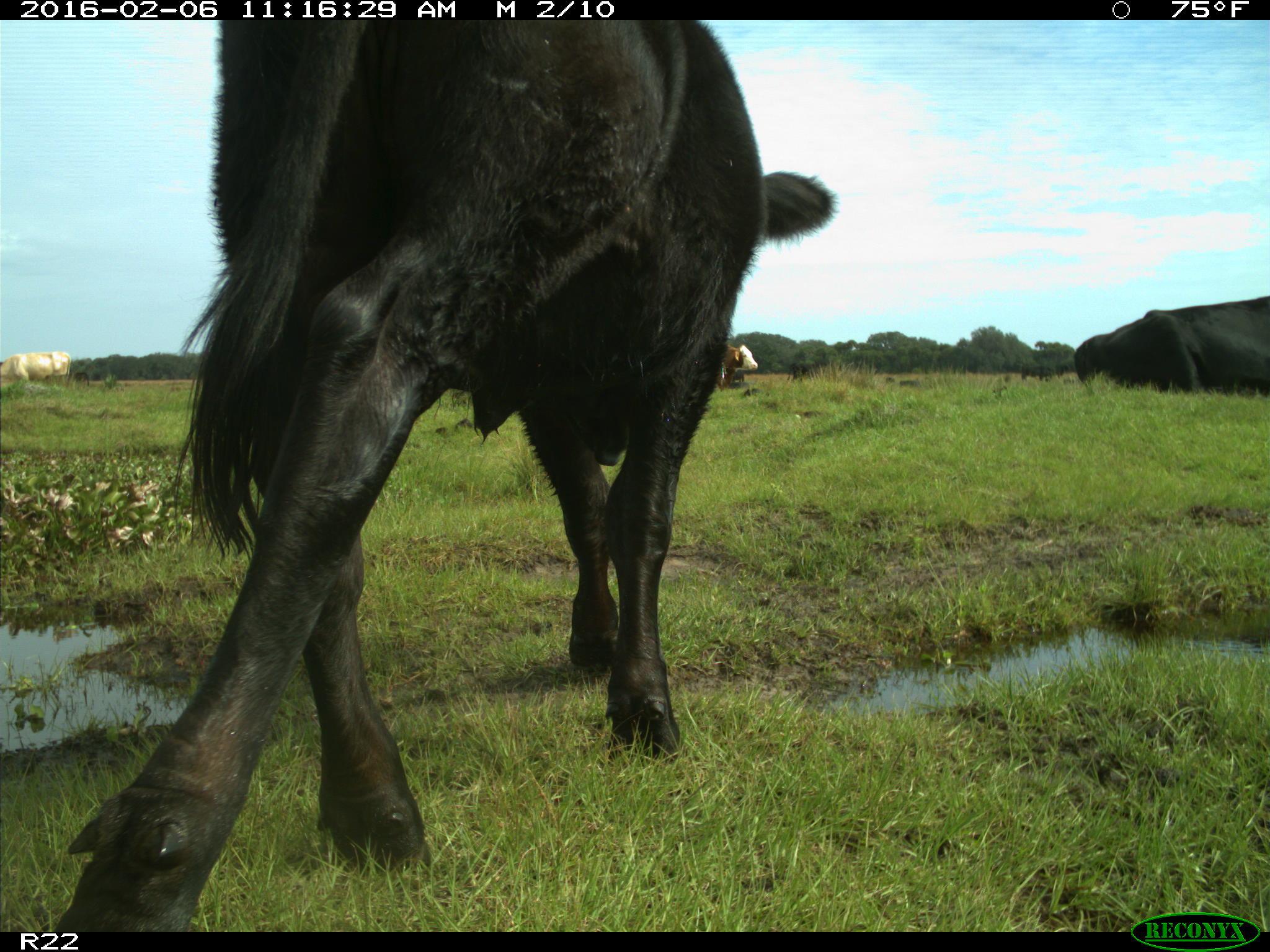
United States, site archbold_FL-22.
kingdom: Animalia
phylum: Chordata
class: Mammalia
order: Artiodactyla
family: Bovidae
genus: Bos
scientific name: Bos taurus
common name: domestic cow